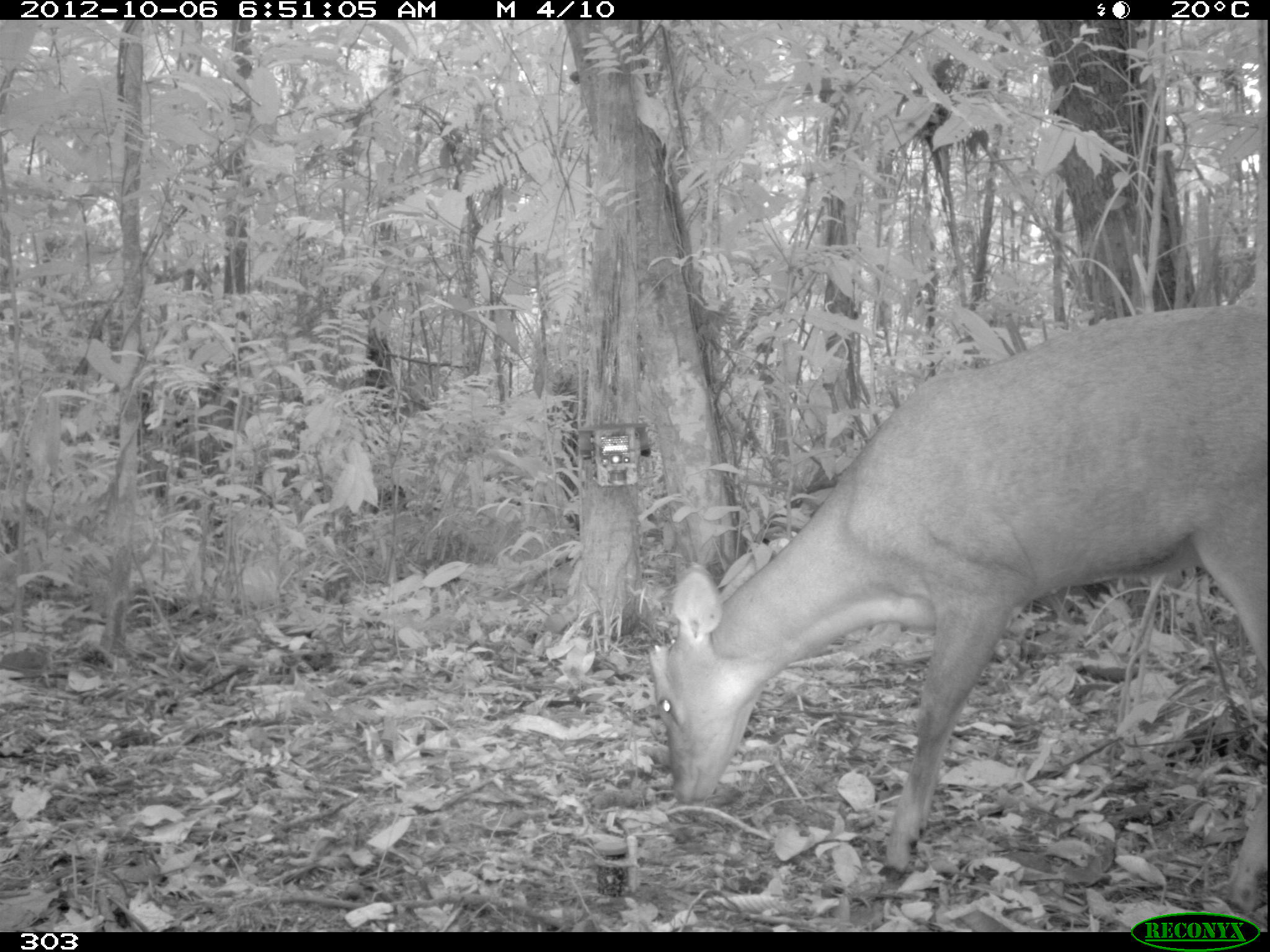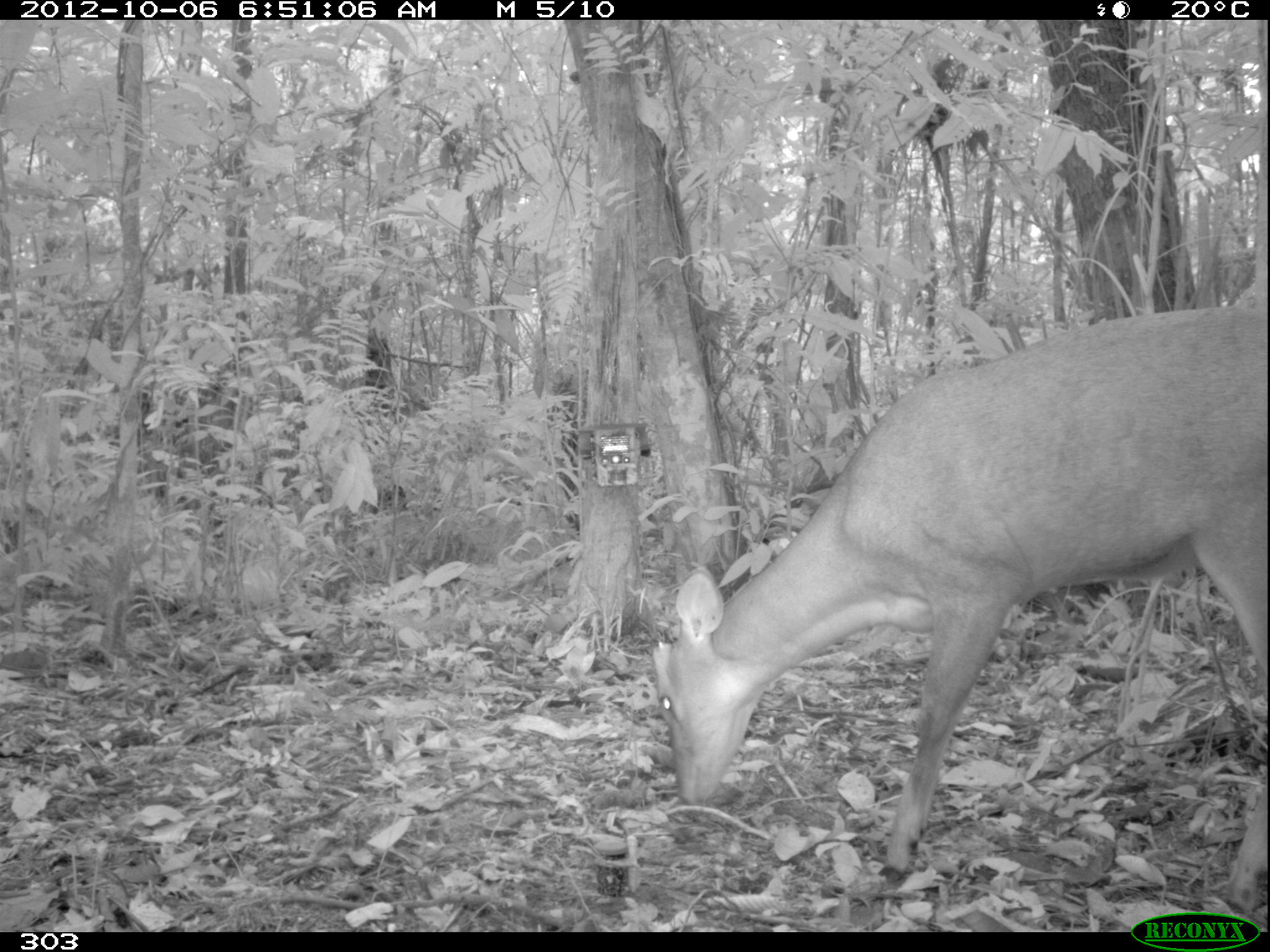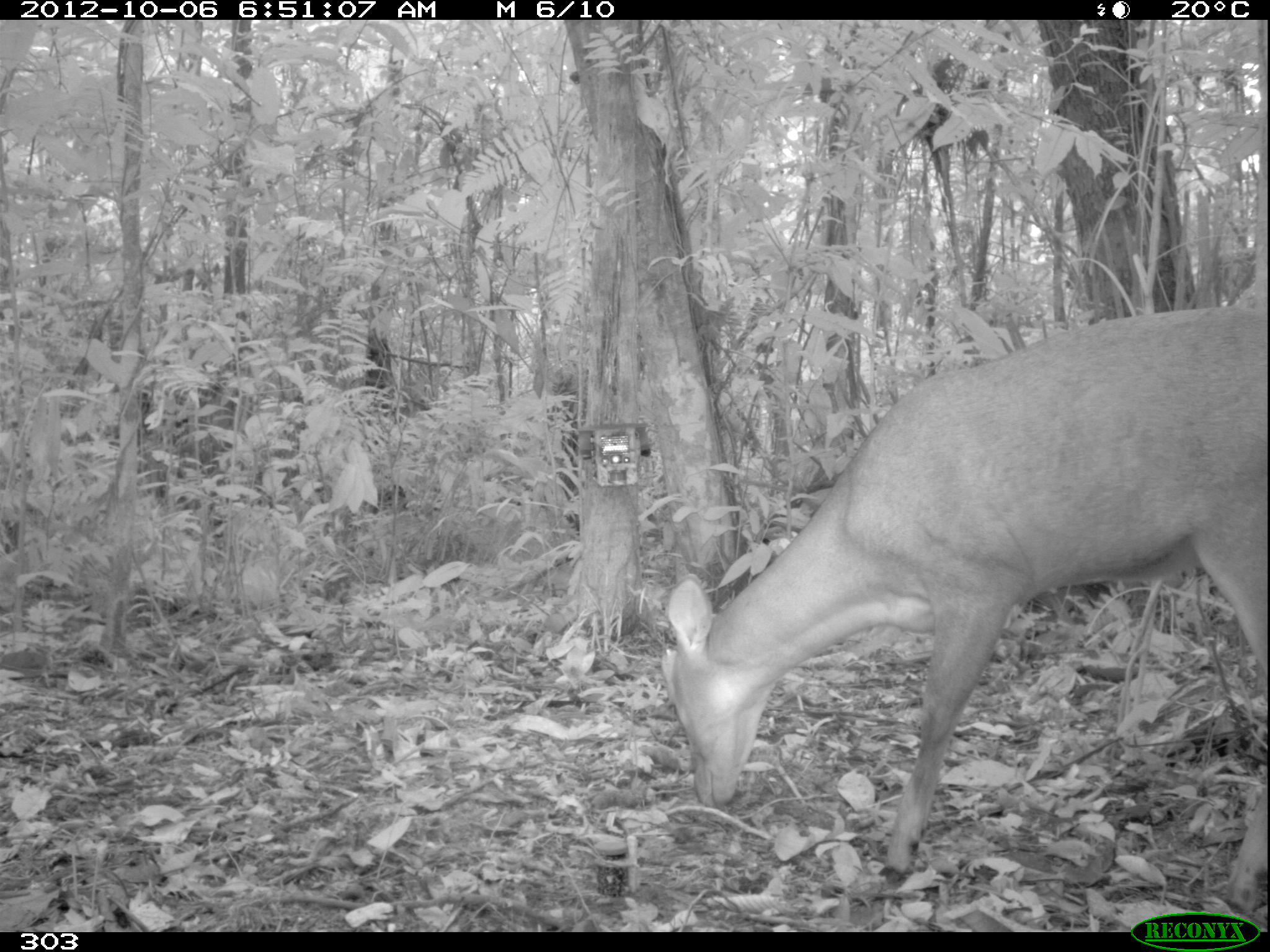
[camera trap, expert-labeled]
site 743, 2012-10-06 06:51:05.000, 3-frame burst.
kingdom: Animalia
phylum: Chordata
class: Mammalia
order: Artiodactyla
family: Cervidae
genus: Mazama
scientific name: Mazama americana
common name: red brocket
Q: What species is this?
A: Mazama americana (red brocket).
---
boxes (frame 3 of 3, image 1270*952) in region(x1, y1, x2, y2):
mazama americana: region(657, 305, 1269, 912)